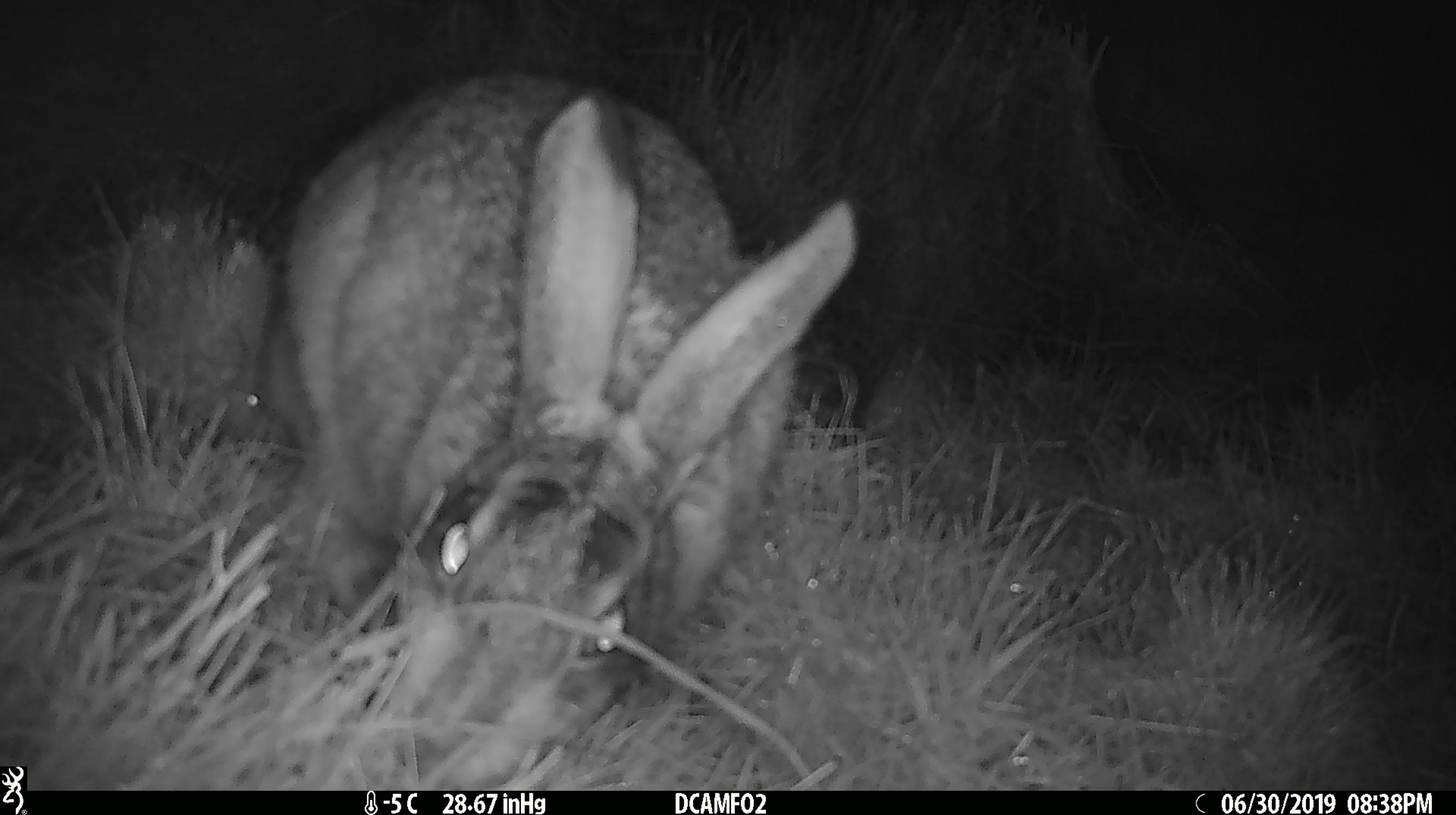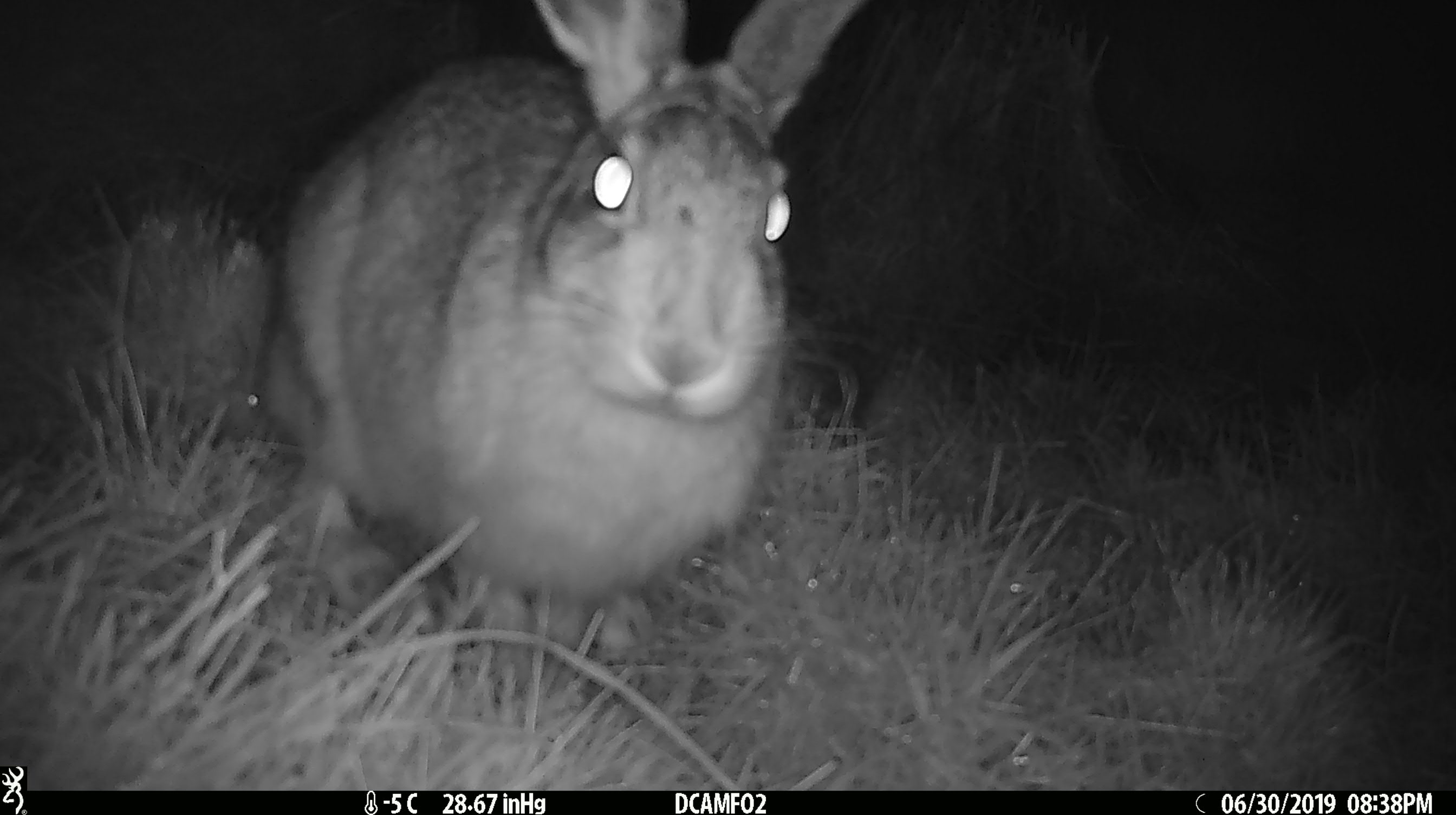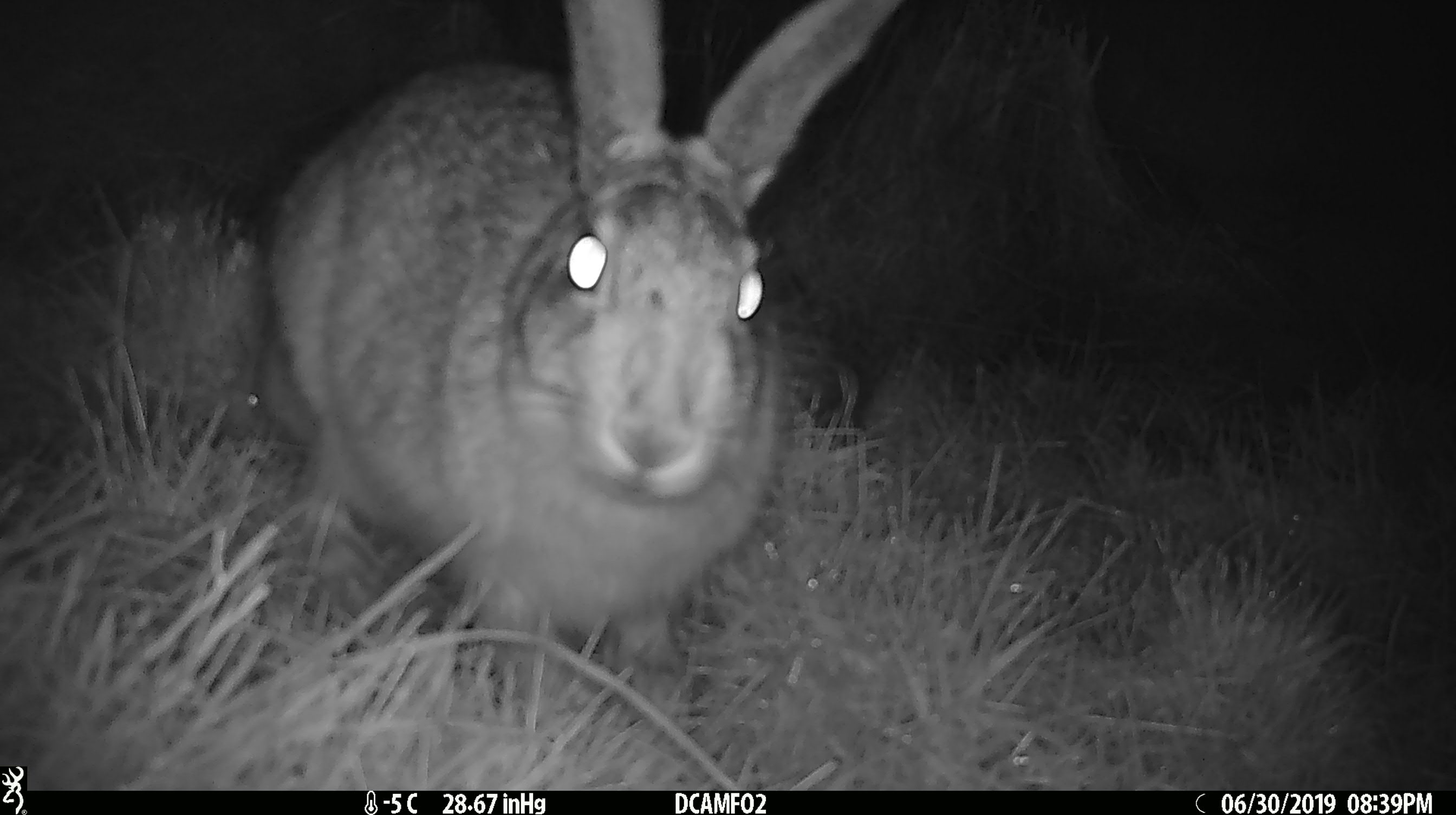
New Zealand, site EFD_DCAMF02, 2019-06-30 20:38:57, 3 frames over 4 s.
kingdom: Animalia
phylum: Chordata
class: Mammalia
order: Lagomorpha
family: Leporidae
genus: Lepus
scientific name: Lepus europaeus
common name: brown hare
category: hare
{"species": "hare (brown hare) (Lepus europaeus)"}